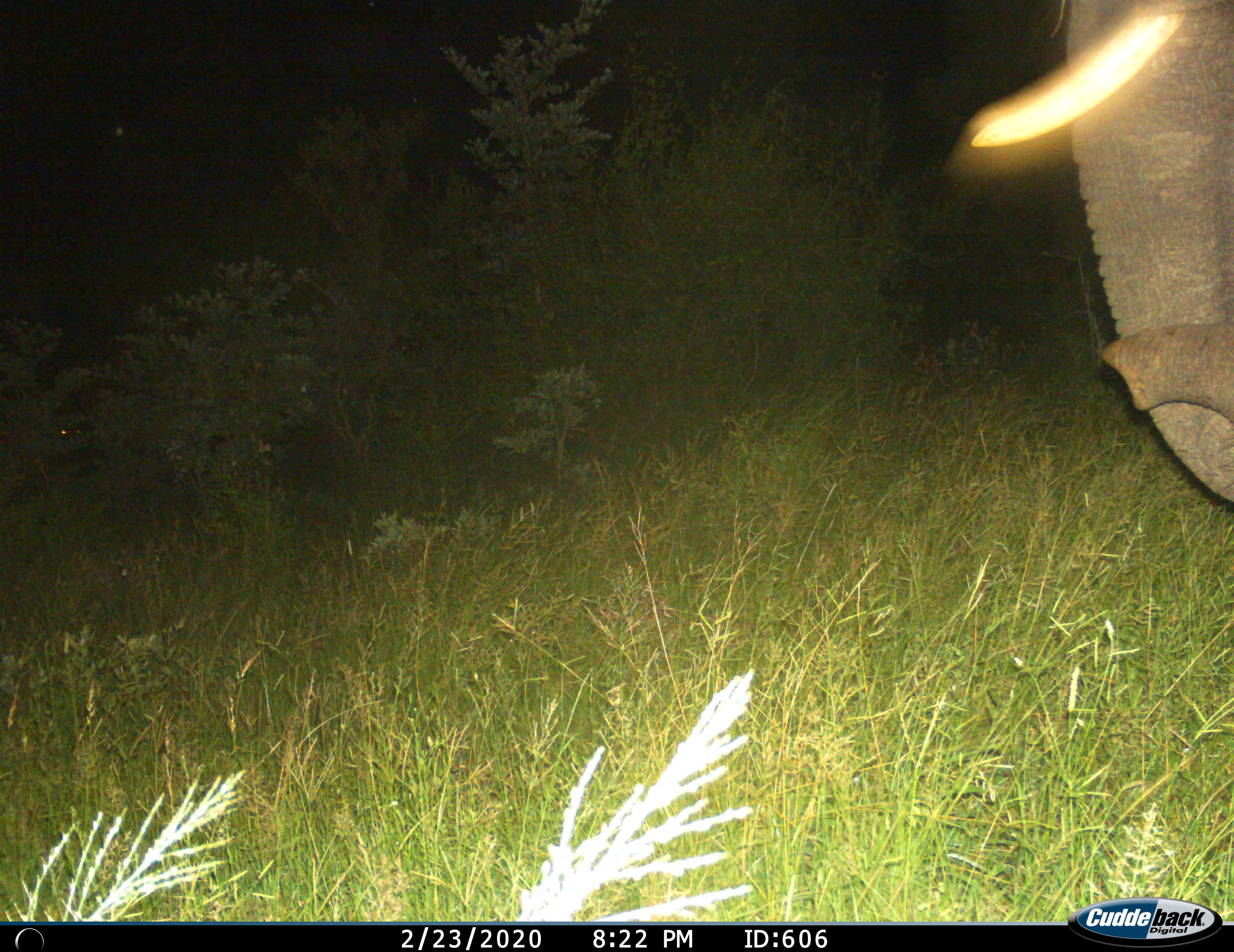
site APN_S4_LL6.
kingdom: Animalia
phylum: Chordata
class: Mammalia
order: Proboscidea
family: Elephantidae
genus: Loxodonta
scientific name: Loxodonta africana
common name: african bush elephant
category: elephant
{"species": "elephant (african bush elephant) (Loxodonta africana)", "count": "1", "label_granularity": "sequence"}